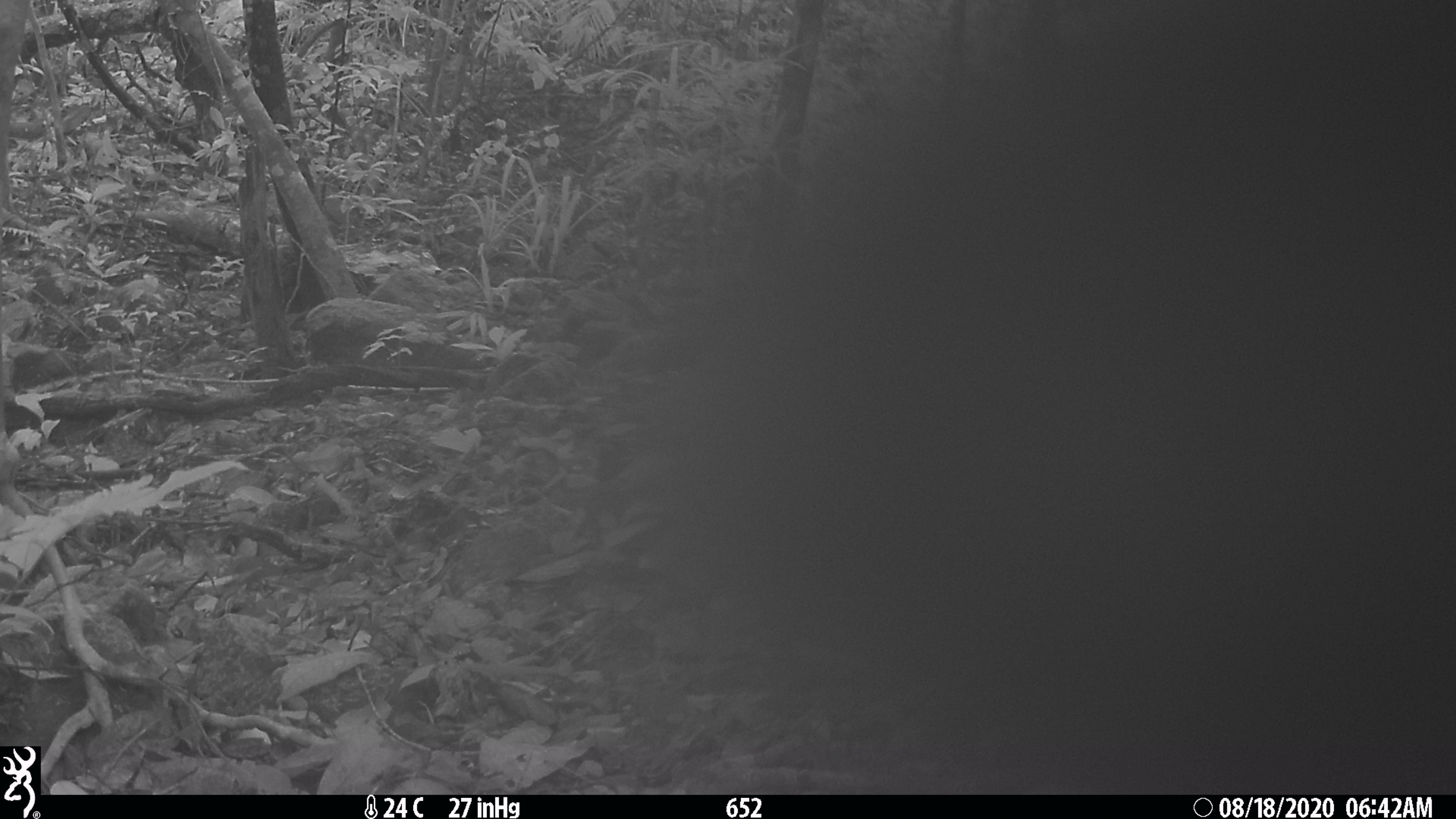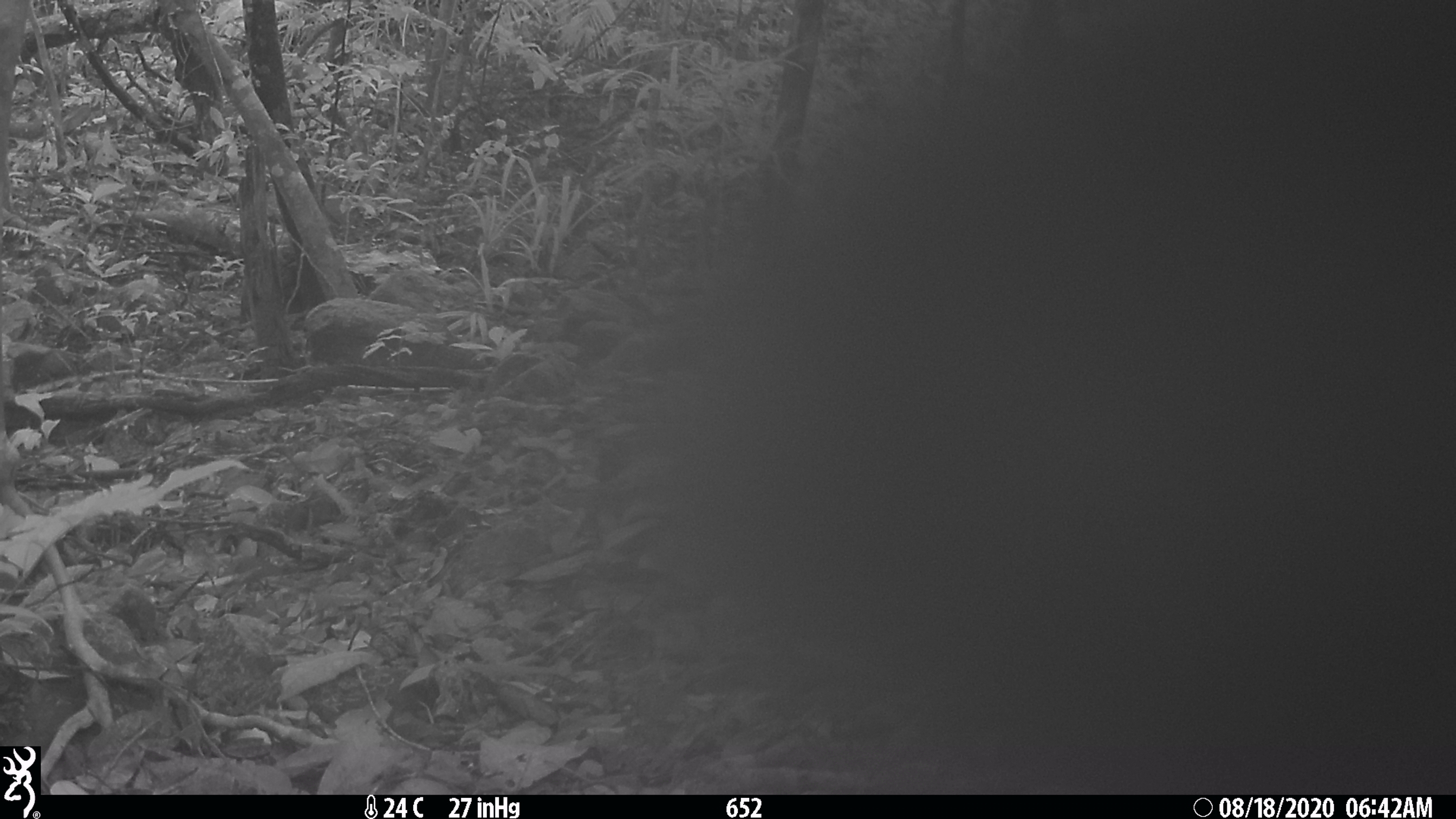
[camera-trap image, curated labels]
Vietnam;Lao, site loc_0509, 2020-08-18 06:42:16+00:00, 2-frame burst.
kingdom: Animalia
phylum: Chordata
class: Mammalia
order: Artiodactyla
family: Suidae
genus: Sus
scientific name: Sus scrofa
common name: eurasian wild pig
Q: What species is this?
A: Eurasian wild pig (Sus scrofa).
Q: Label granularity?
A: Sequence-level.